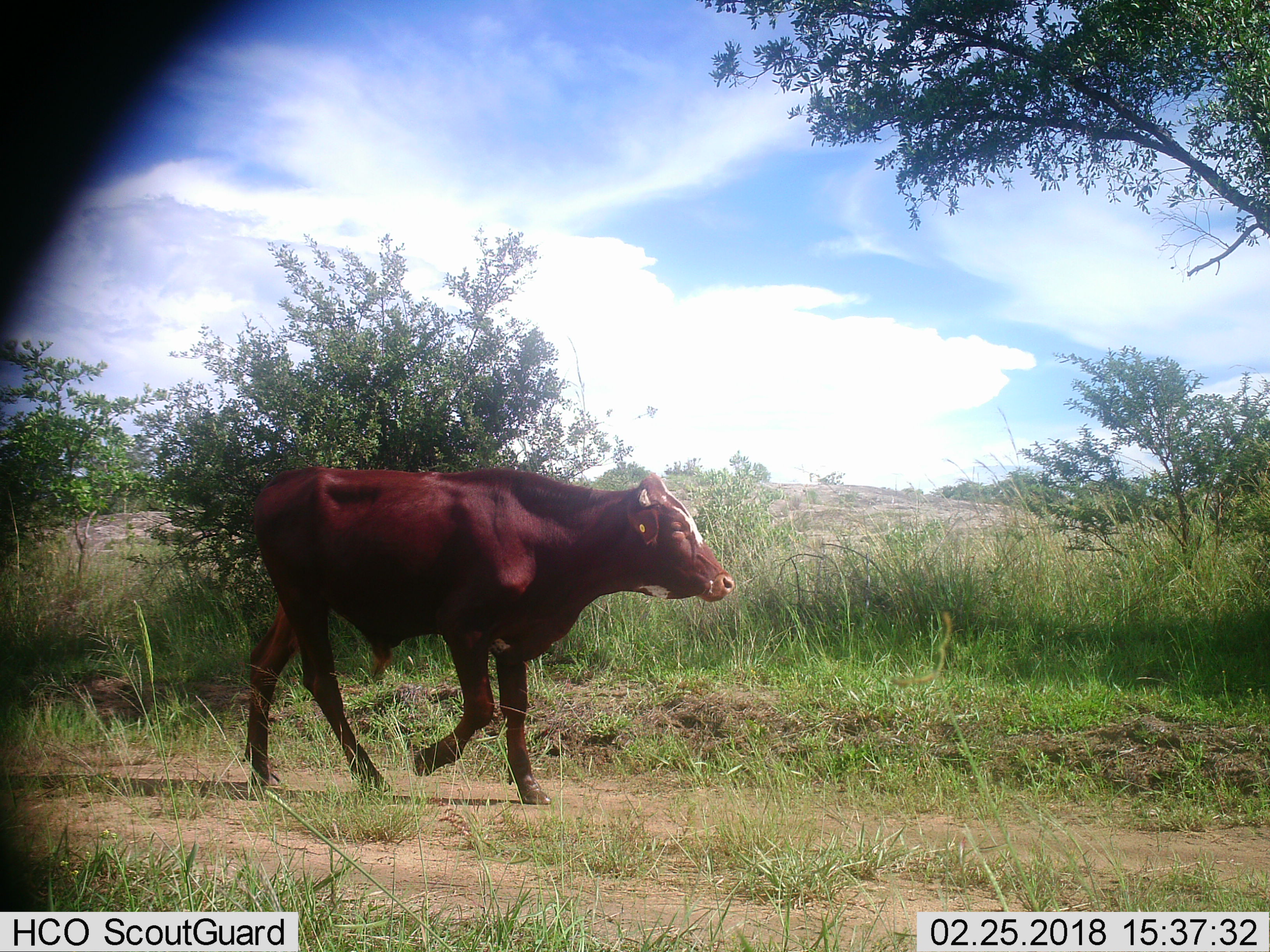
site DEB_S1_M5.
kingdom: Animalia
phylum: Chordata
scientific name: Vertebrata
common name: domestic animal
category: domesticanimal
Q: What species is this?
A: Domesticanimal (domestic animal) (Vertebrata).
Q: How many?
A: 1.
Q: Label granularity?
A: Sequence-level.